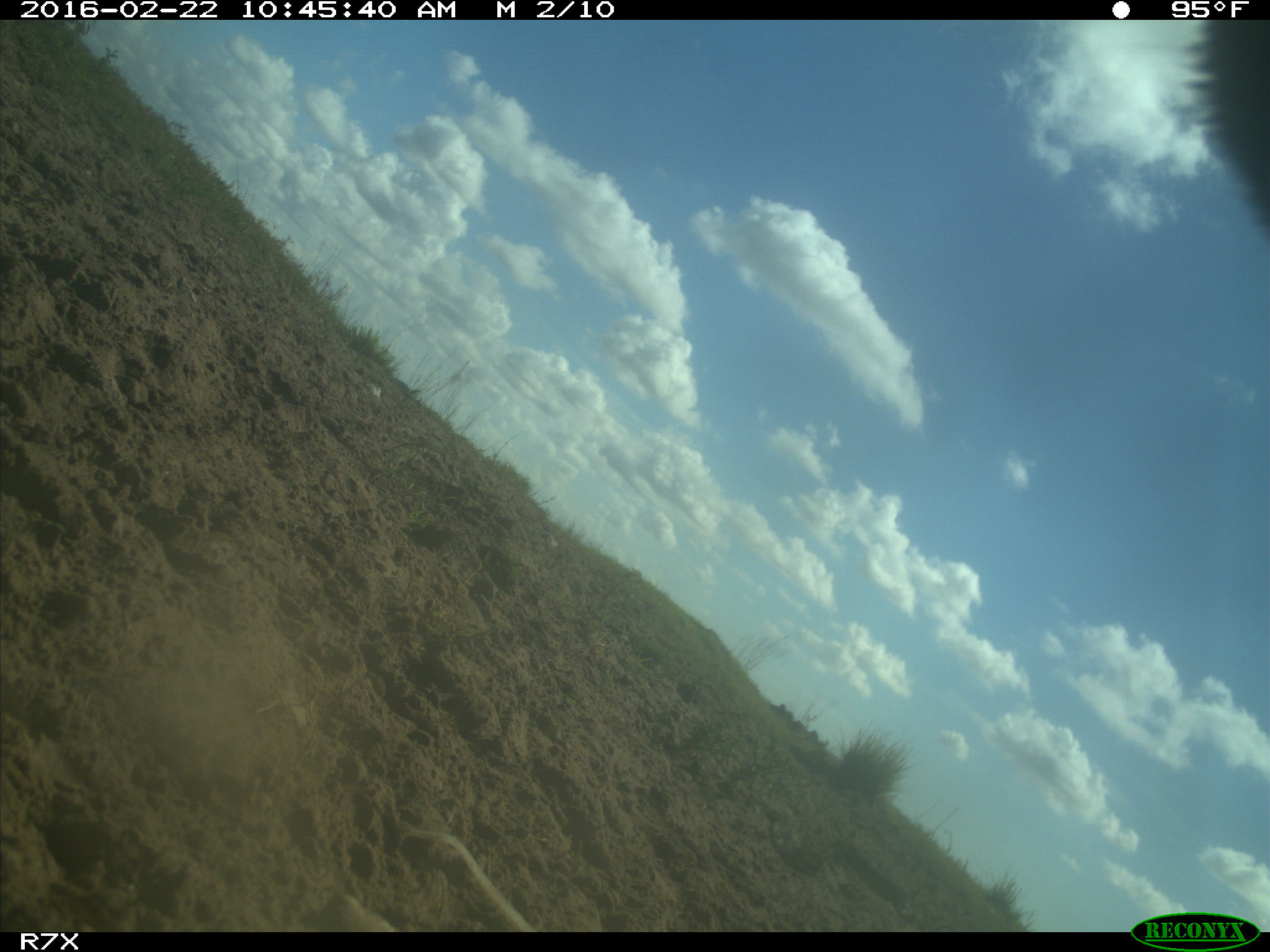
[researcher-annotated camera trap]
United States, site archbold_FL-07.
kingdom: Animalia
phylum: Chordata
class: Mammalia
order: Artiodactyla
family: Bovidae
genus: Bos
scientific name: Bos taurus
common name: domestic cow